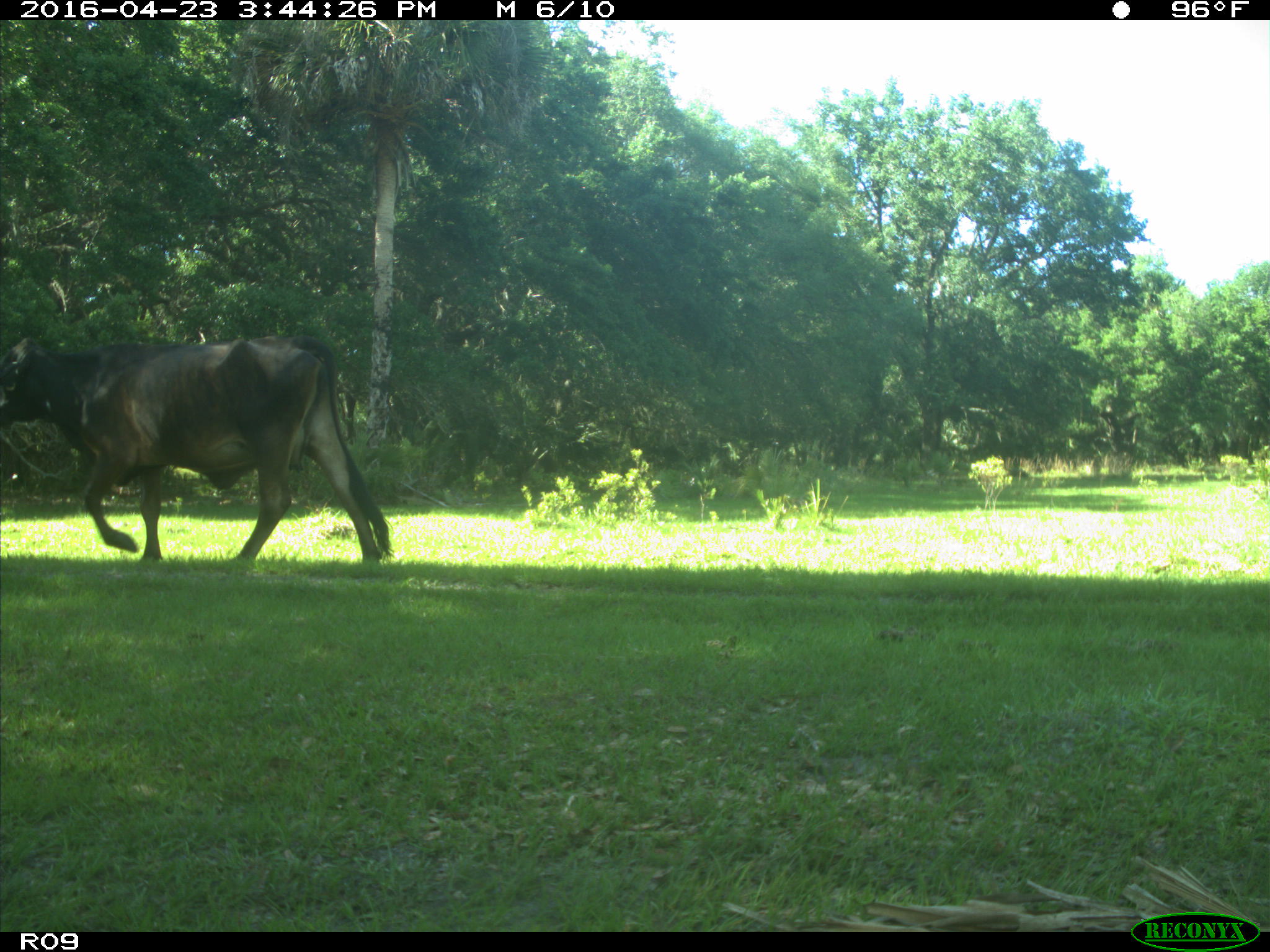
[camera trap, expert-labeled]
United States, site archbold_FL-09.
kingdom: Animalia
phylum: Chordata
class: Mammalia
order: Artiodactyla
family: Bovidae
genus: Bos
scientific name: Bos taurus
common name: domestic cow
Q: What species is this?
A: Bos taurus (domestic cow).